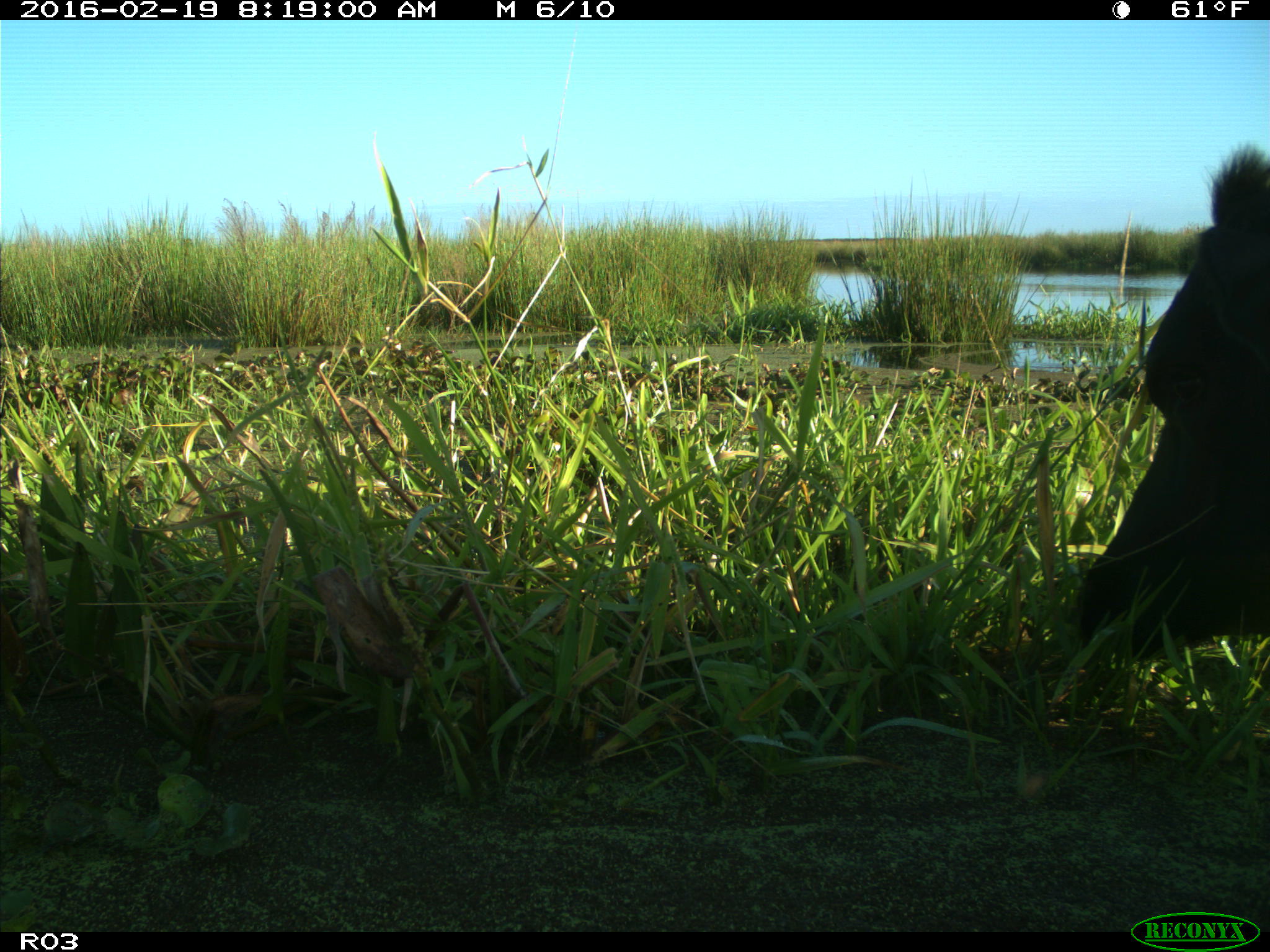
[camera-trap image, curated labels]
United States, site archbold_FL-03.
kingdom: Animalia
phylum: Chordata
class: Mammalia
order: Artiodactyla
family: Bovidae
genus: Bos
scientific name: Bos taurus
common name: domestic cow